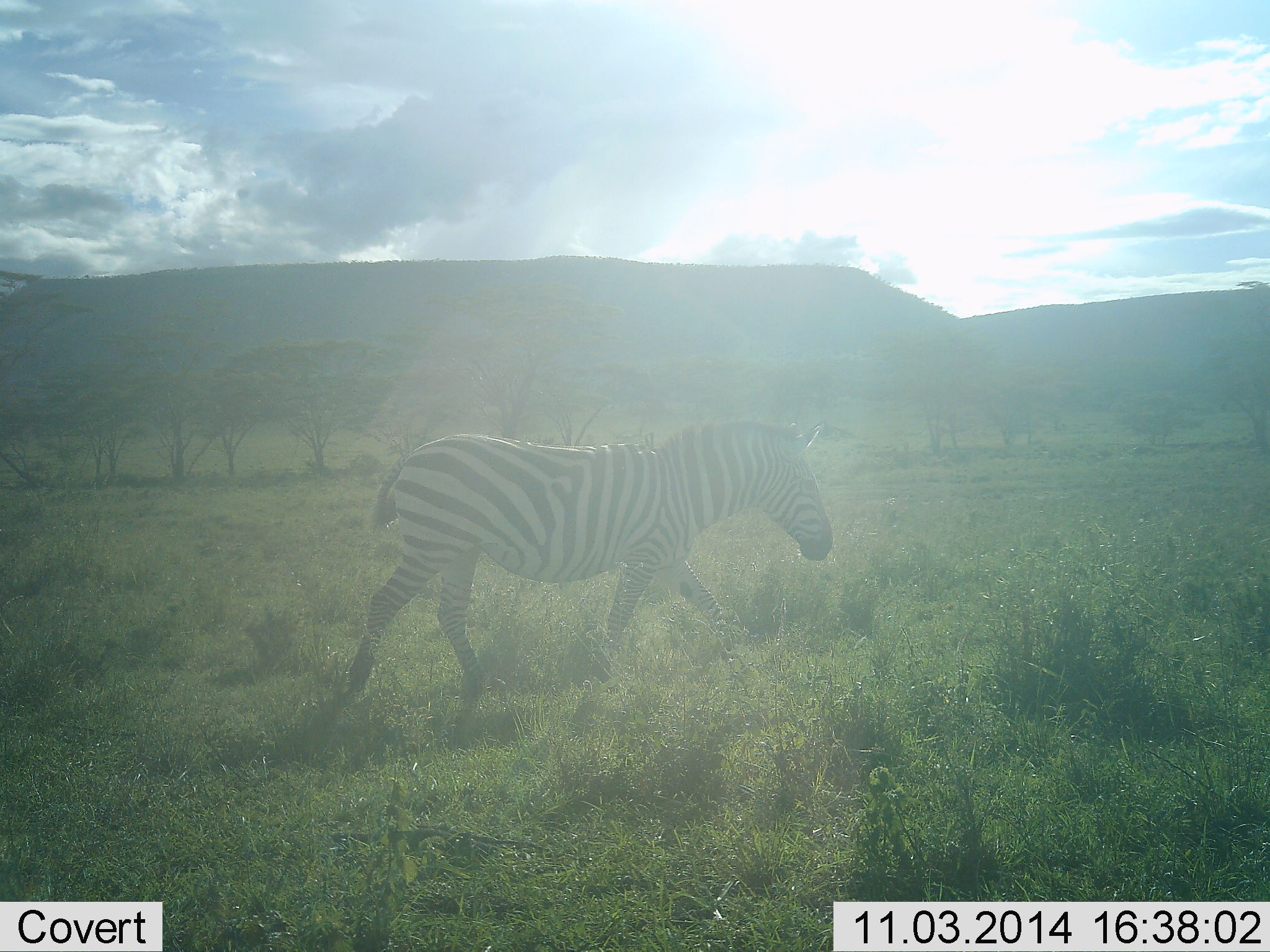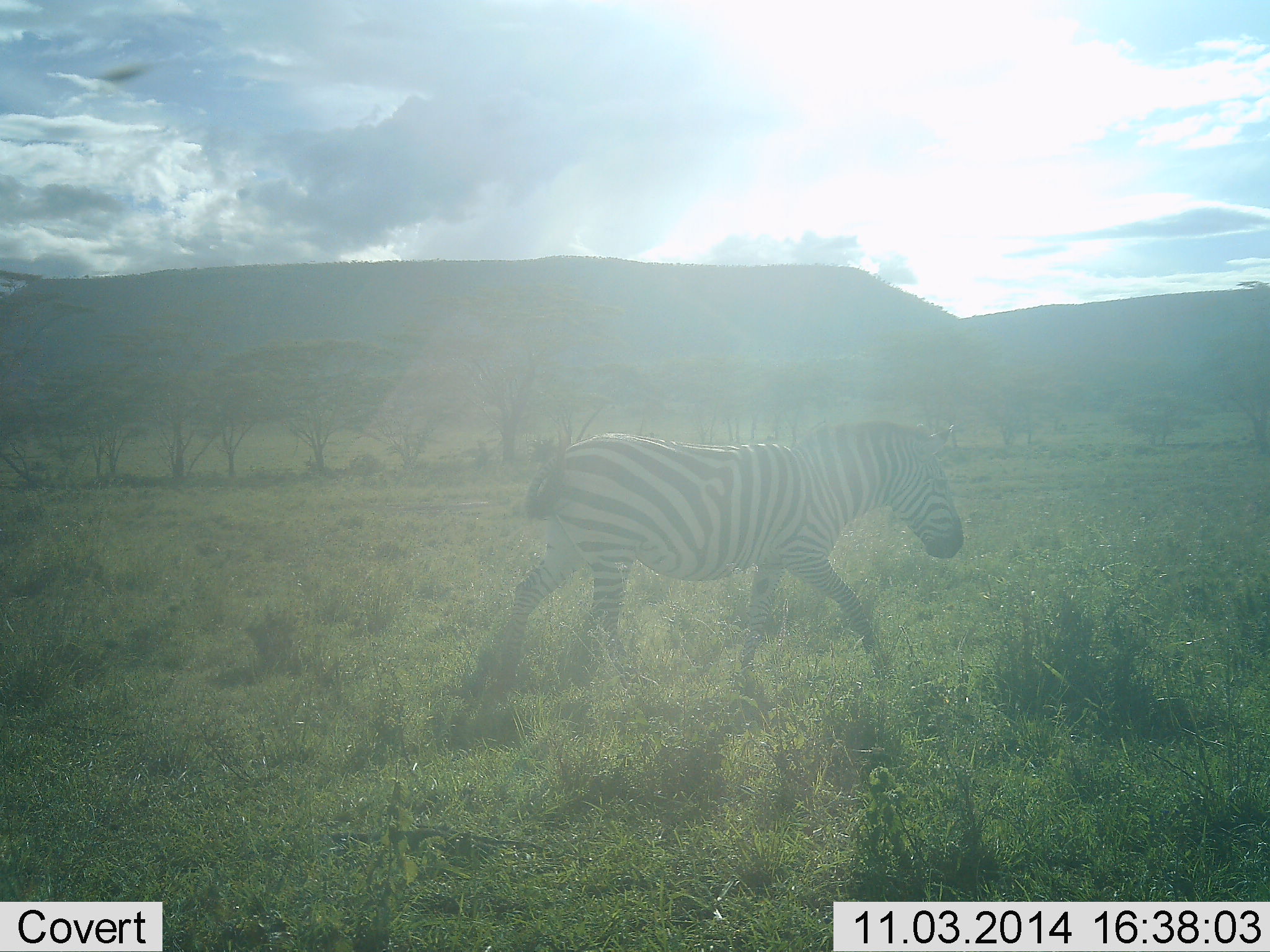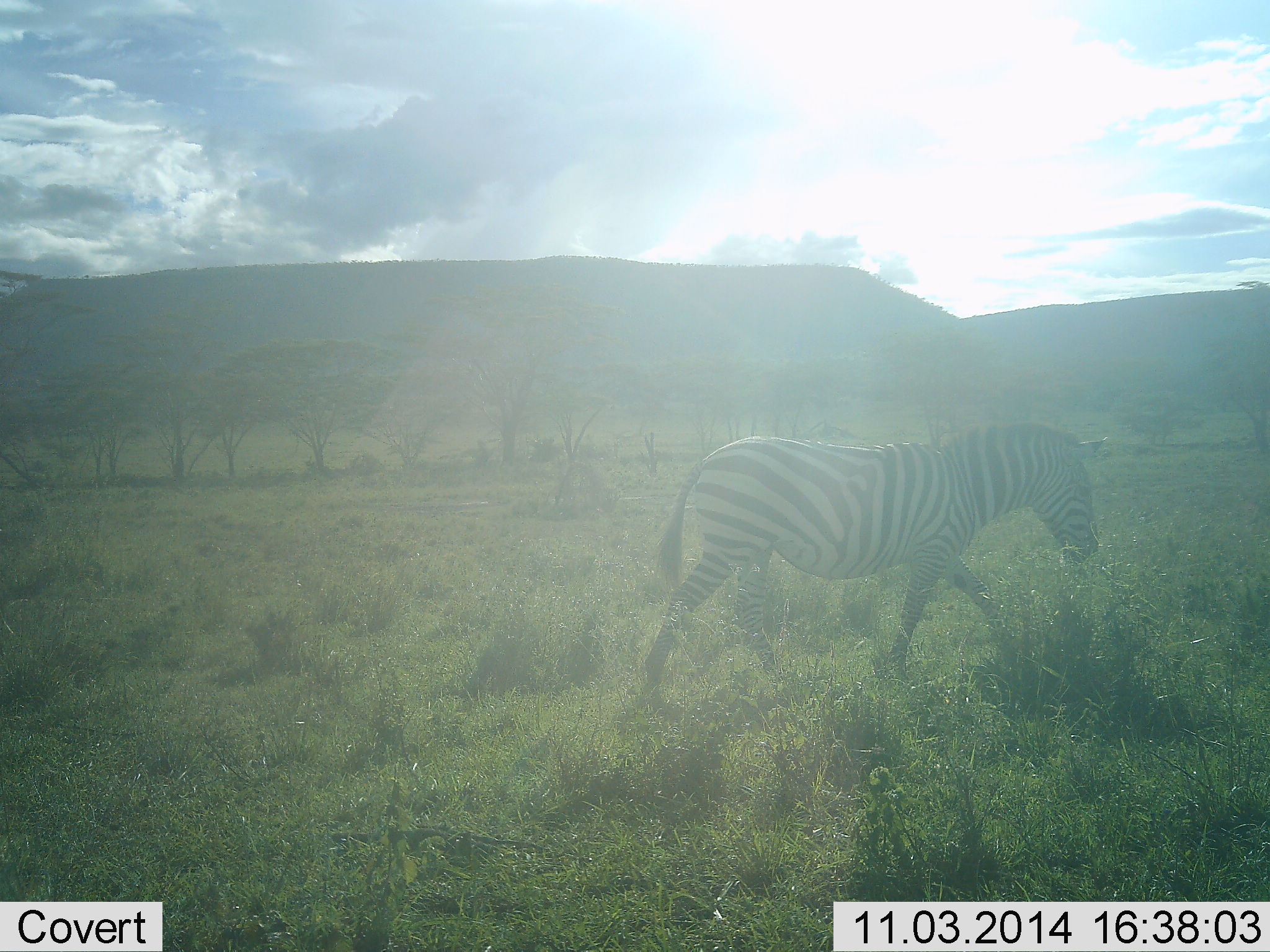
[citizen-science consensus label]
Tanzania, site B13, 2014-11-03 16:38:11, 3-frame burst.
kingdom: Animalia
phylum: Chordata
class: Mammalia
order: Perissodactyla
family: Equidae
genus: Equus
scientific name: Equus quagga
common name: plains zebra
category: zebra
Zebra (plains zebra) (Equus quagga), count 1. Behavior (volunteer vote fractions): standing 9%, resting 0%, moving 100%, interacting 0%. Young present (vote fraction): 9%. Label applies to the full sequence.